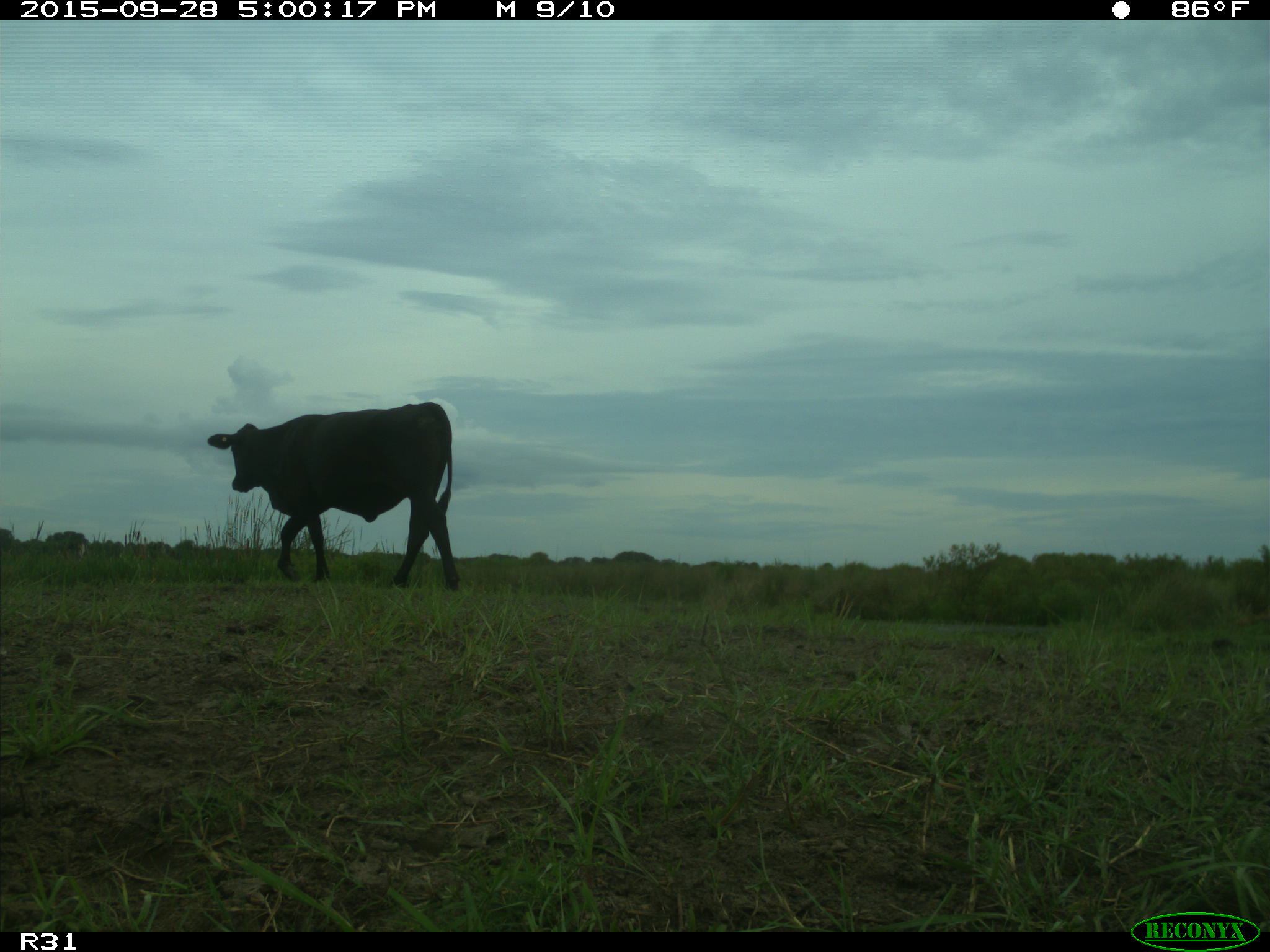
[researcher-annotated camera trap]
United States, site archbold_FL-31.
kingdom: Animalia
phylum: Chordata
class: Mammalia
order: Artiodactyla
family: Bovidae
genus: Bos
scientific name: Bos taurus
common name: domestic cow